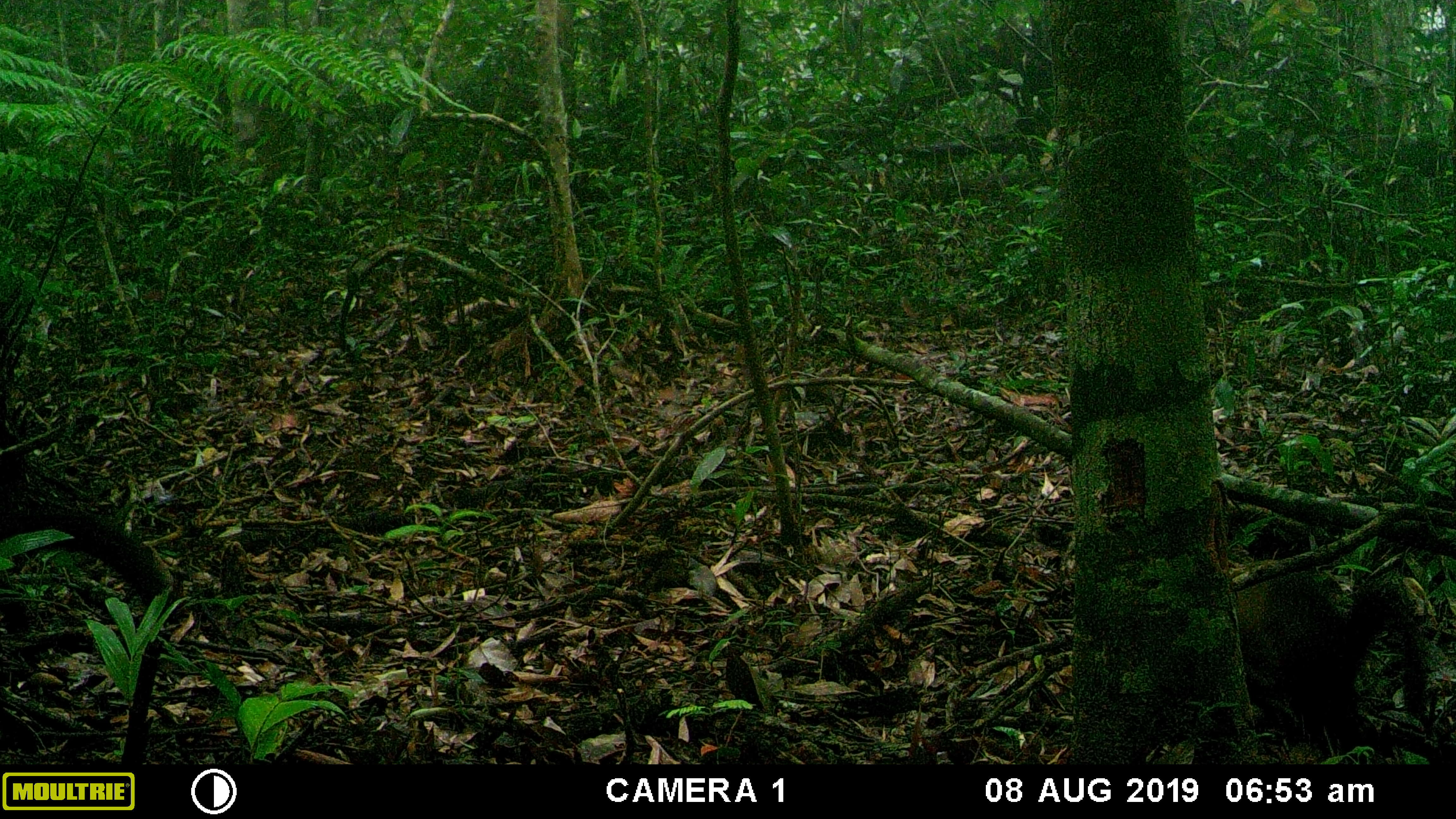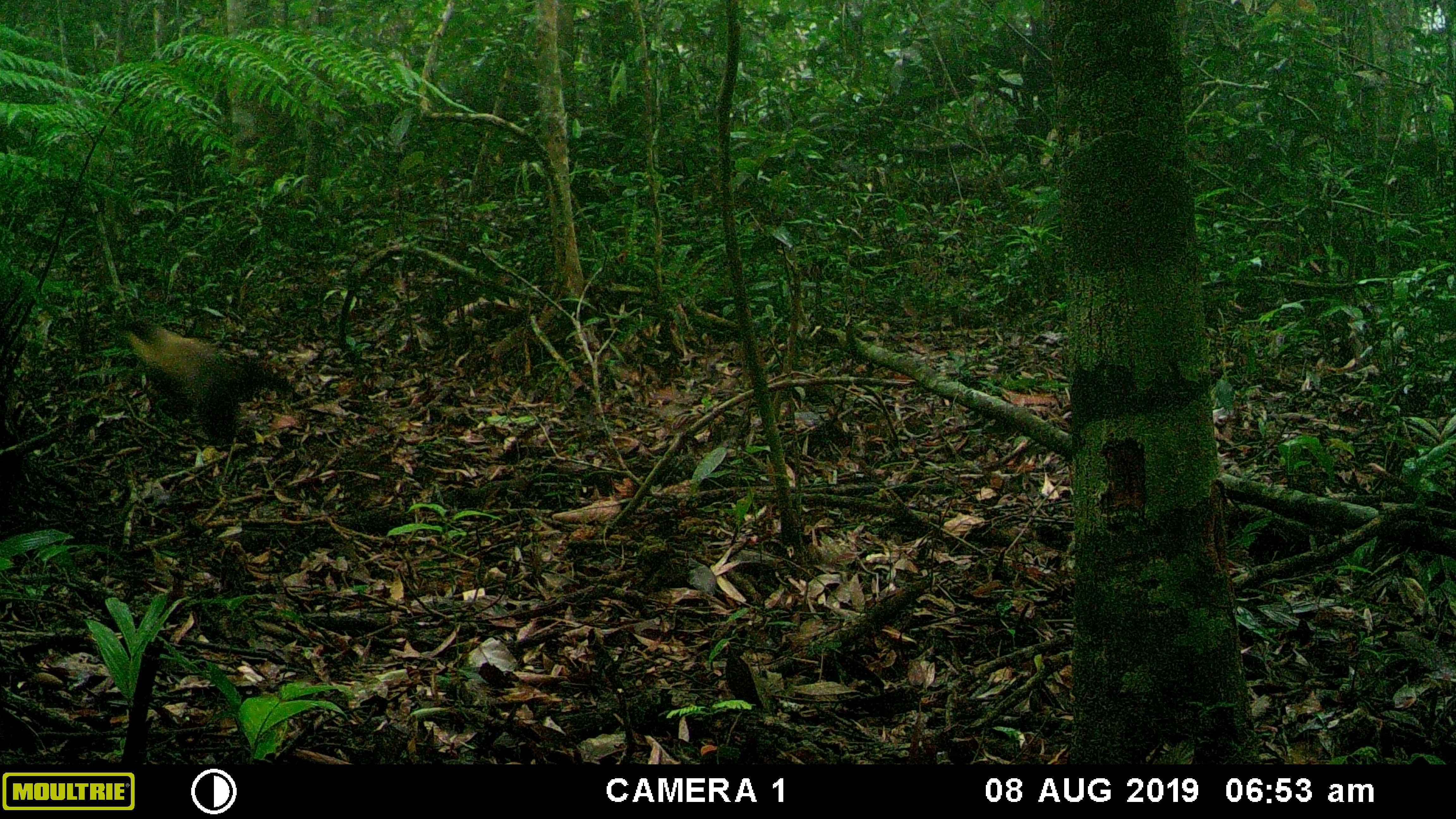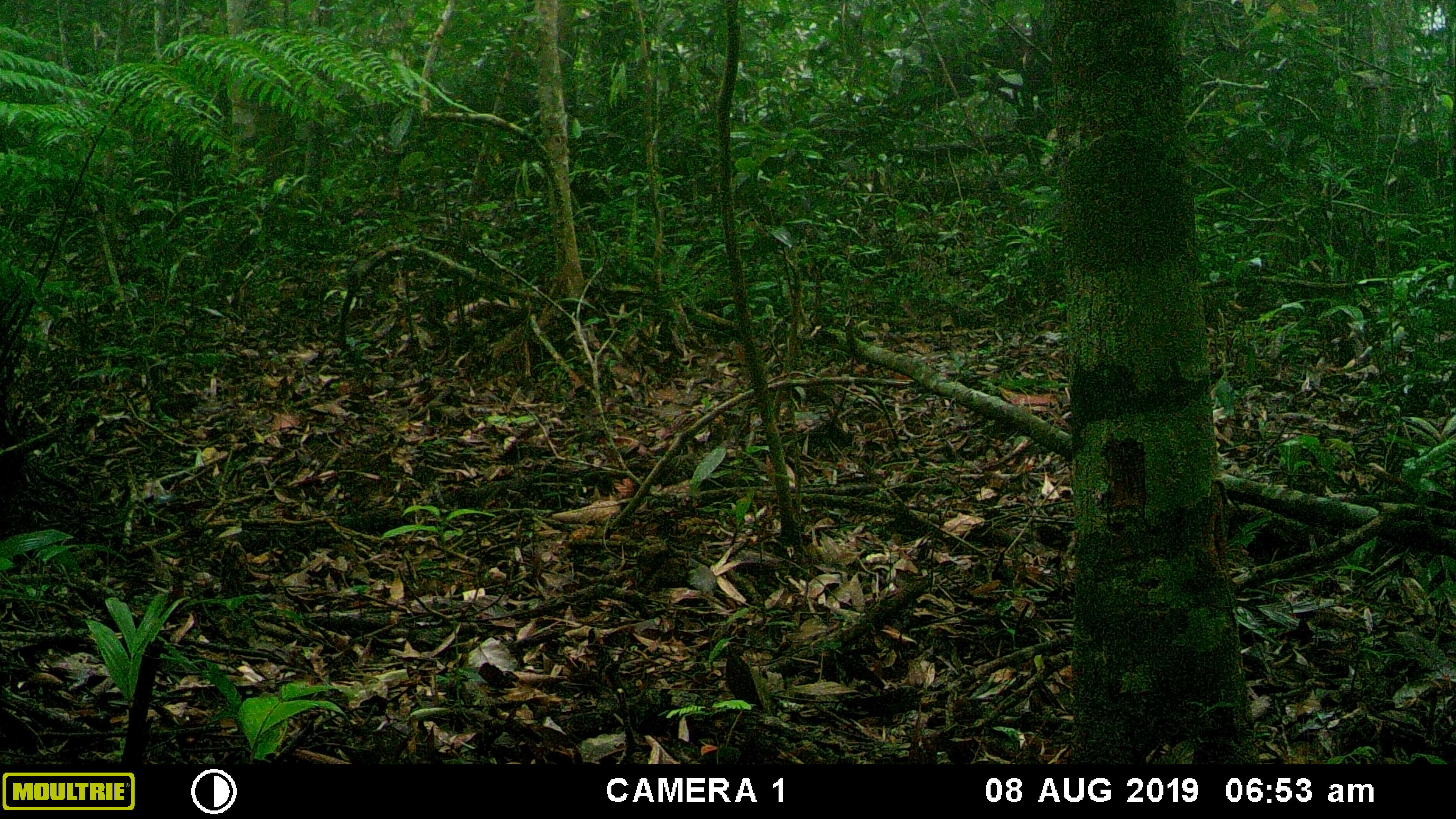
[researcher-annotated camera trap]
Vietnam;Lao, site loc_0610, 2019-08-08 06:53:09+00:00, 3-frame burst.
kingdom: Animalia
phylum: Chordata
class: Mammalia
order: Carnivora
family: Mustelidae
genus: Martes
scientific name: Martes flavigula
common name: yellow-throated marten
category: yellow throated marten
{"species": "yellow throated marten (yellow-throated marten) (Martes flavigula)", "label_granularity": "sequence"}